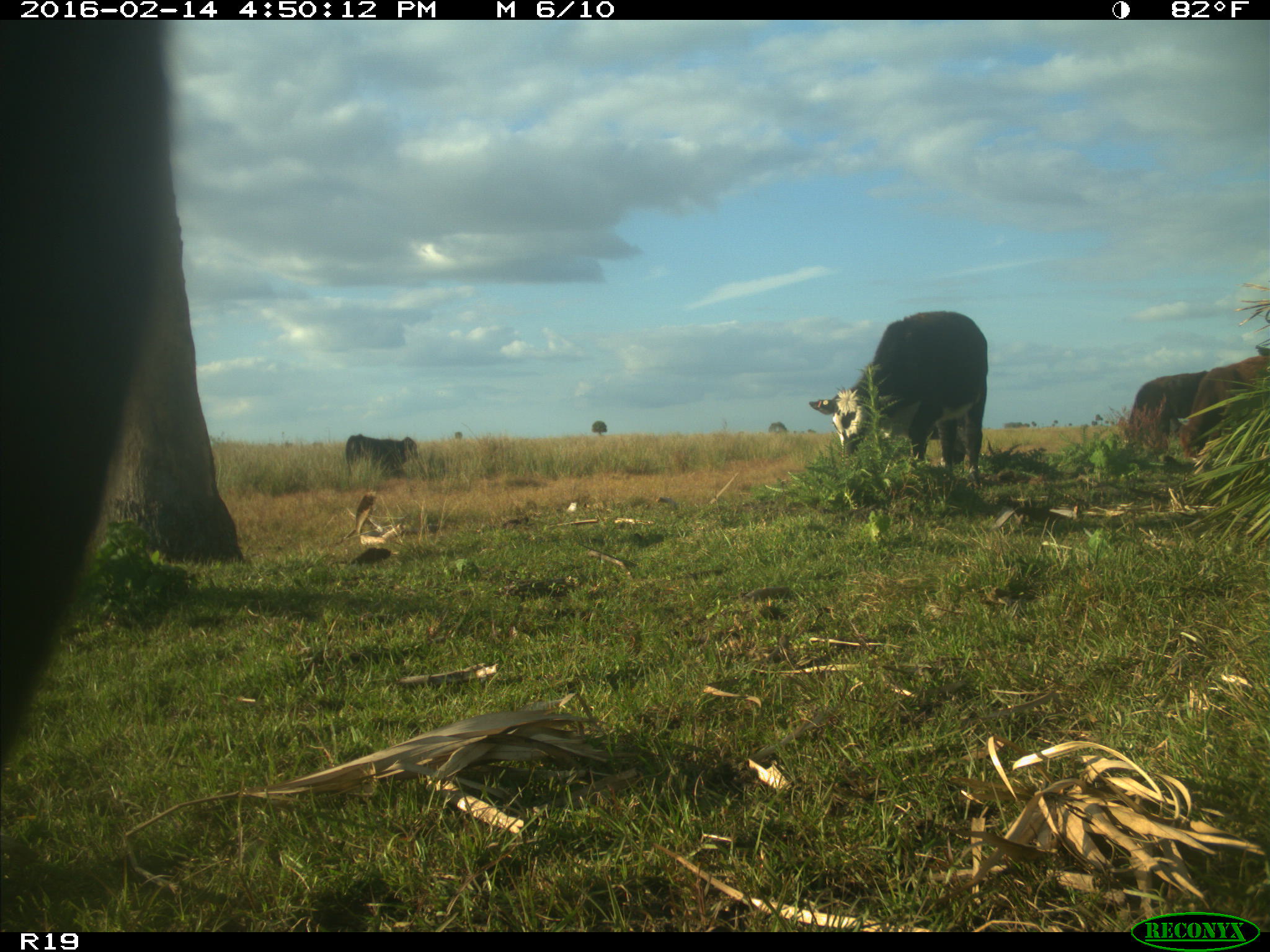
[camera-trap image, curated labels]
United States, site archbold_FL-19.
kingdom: Animalia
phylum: Chordata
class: Mammalia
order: Artiodactyla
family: Bovidae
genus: Bos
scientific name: Bos taurus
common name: domestic cow